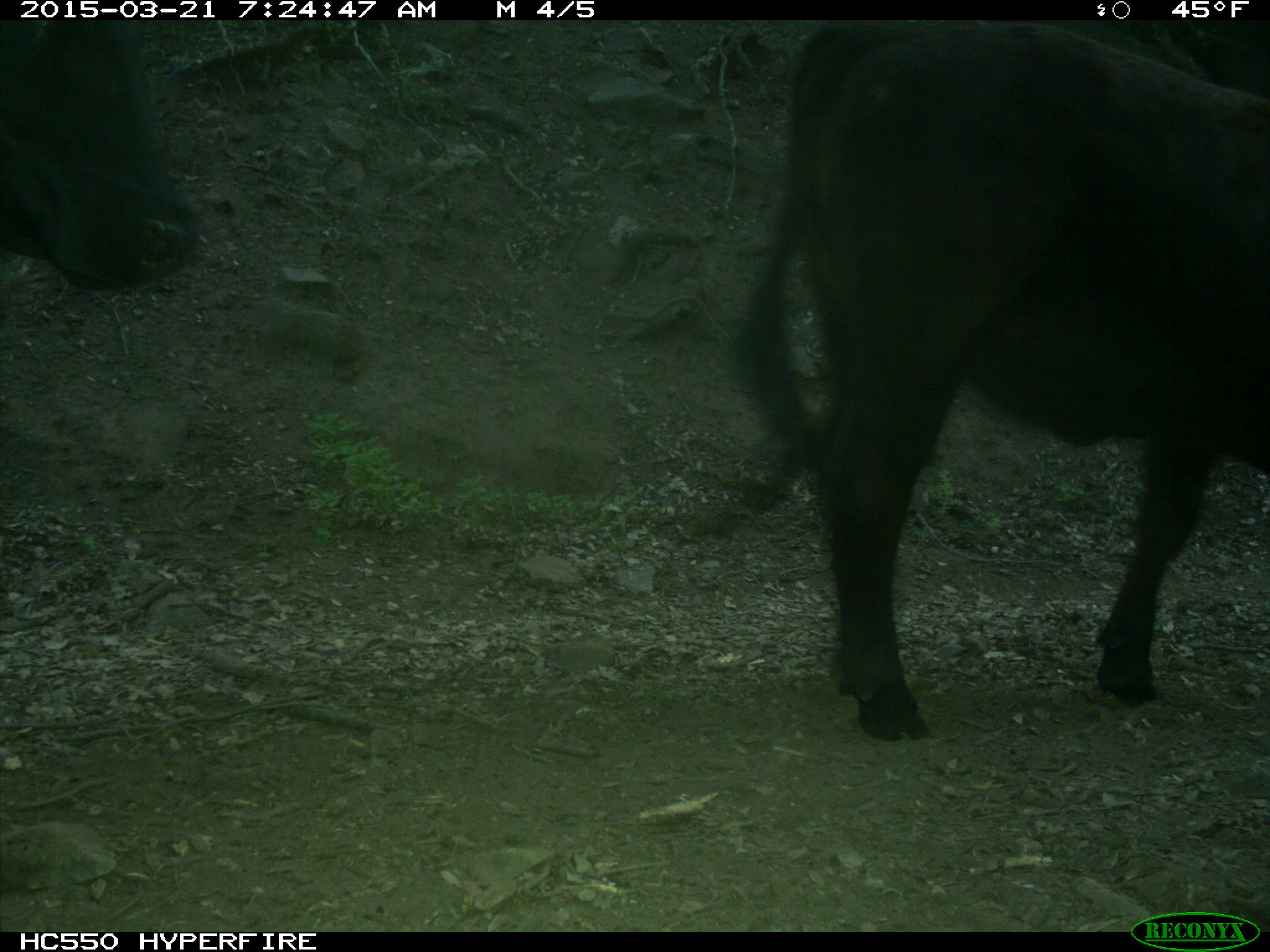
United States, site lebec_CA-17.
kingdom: Animalia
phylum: Chordata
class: Mammalia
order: Artiodactyla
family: Bovidae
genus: Bos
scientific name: Bos taurus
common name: domestic cow